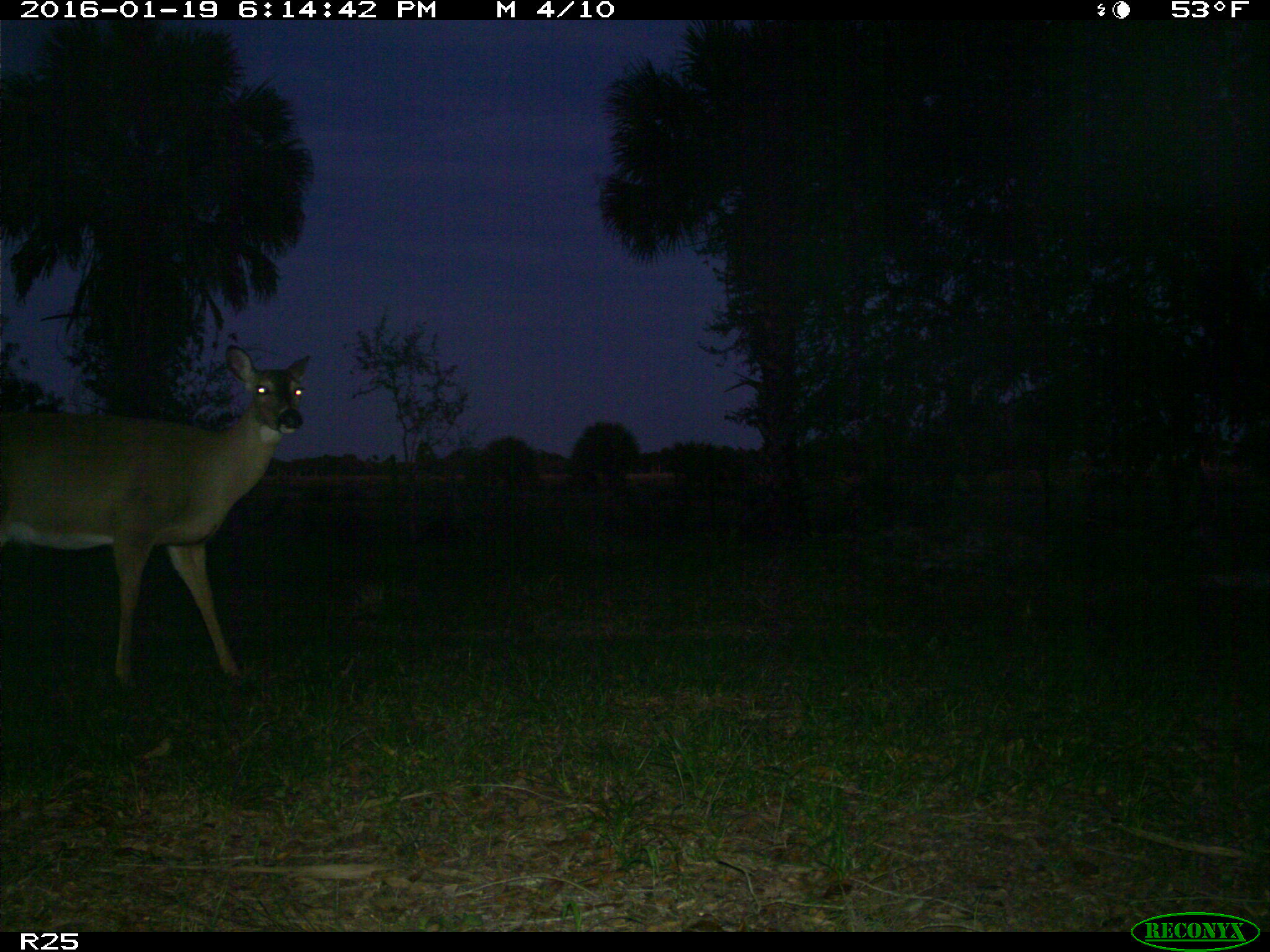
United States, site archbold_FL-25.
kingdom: Animalia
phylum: Chordata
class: Mammalia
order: Artiodactyla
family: Cervidae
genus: Odocoileus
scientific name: Odocoileus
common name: deer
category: unidentified deer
Unidentified deer (deer) (Odocoileus).